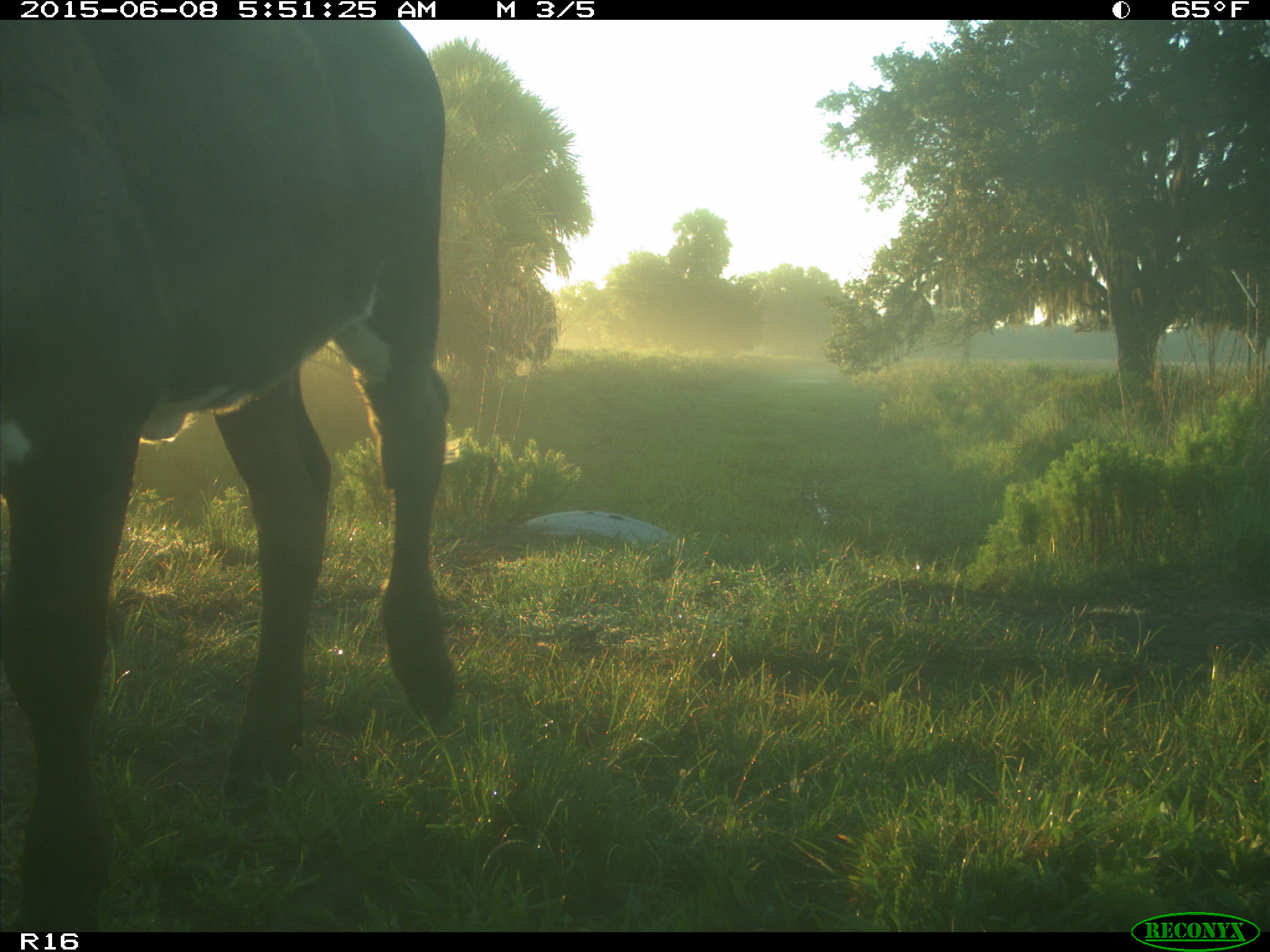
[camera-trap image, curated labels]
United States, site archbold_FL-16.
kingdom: Animalia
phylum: Chordata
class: Mammalia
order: Artiodactyla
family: Bovidae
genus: Bos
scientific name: Bos taurus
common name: domestic cow